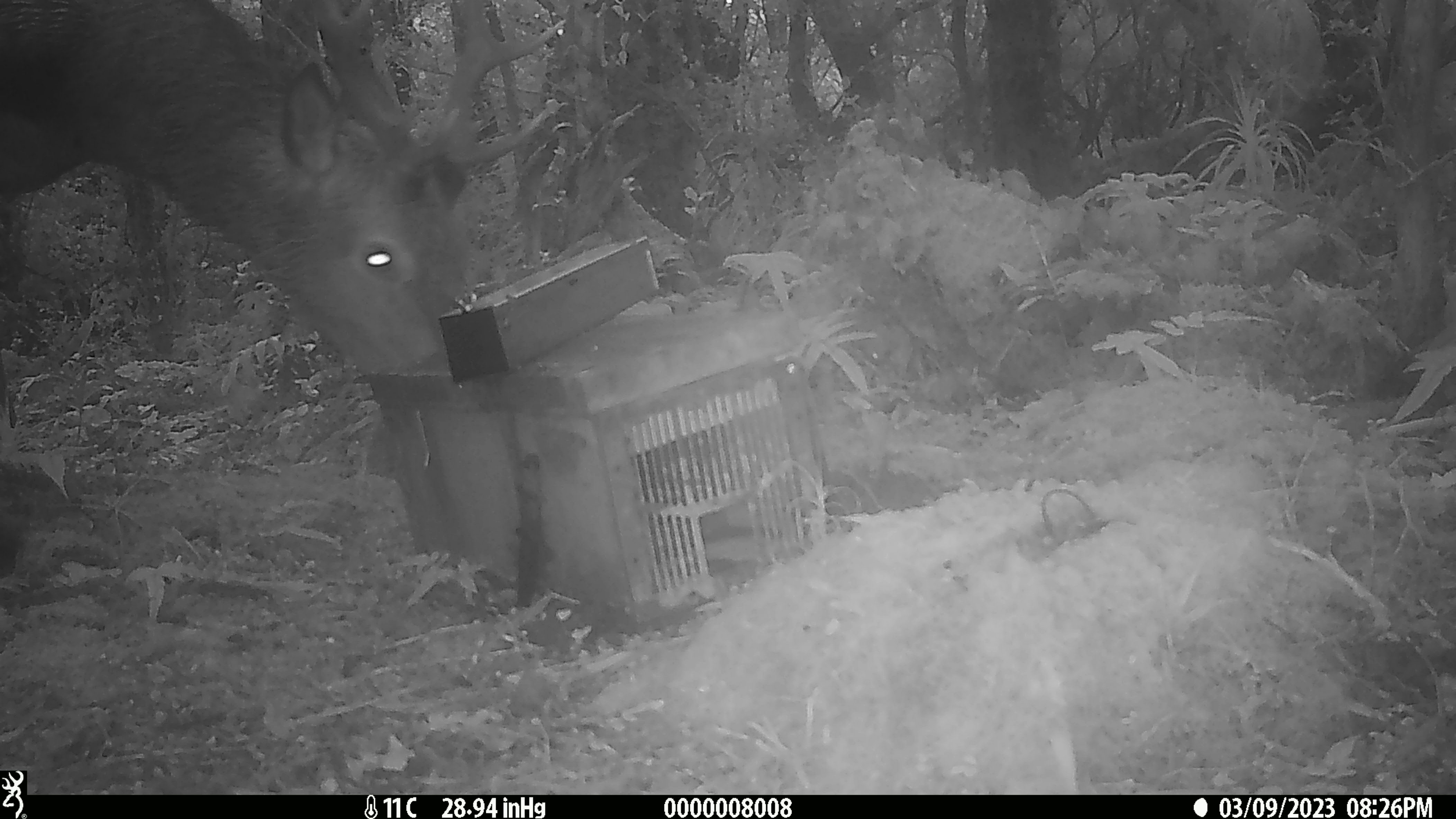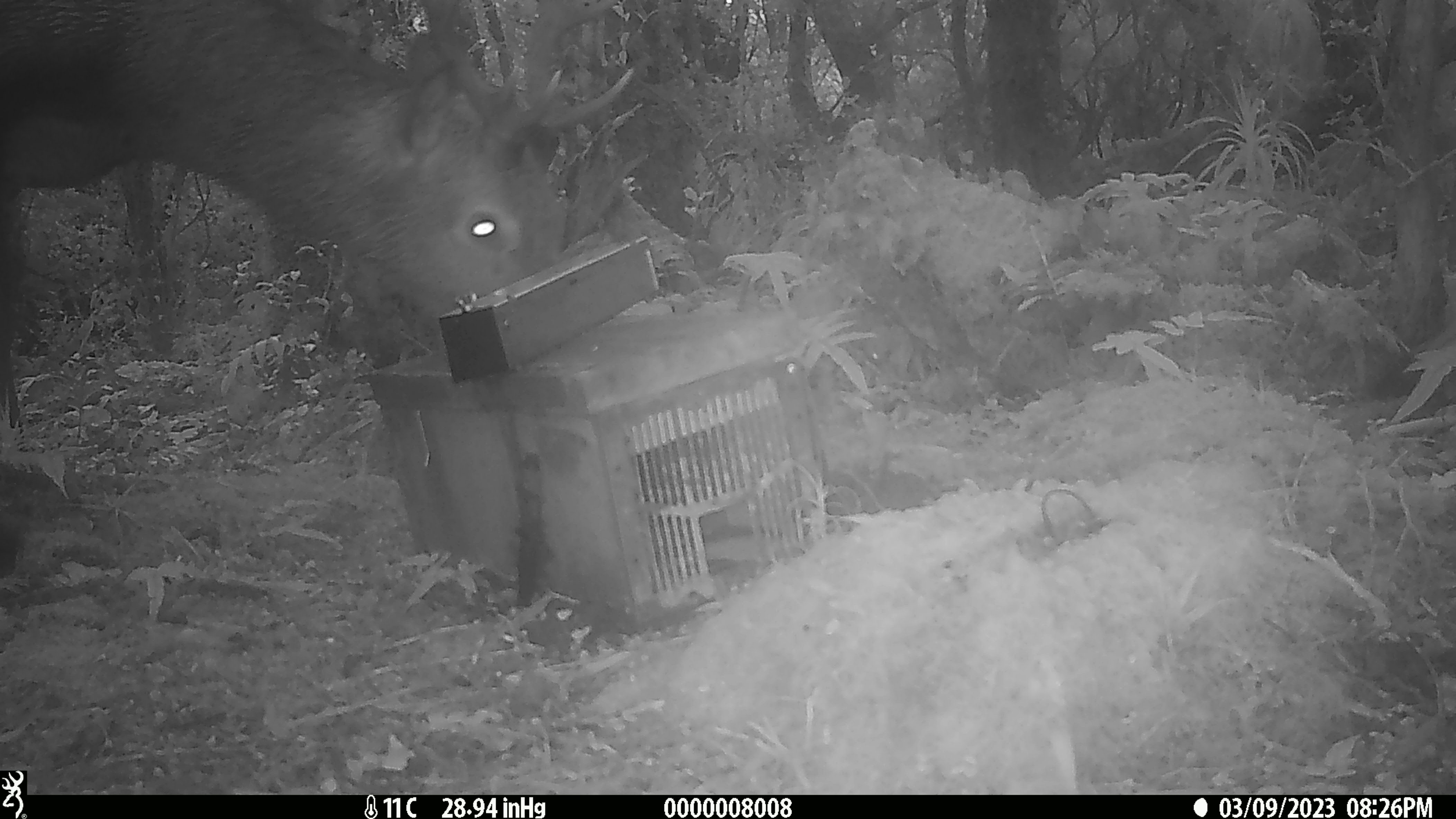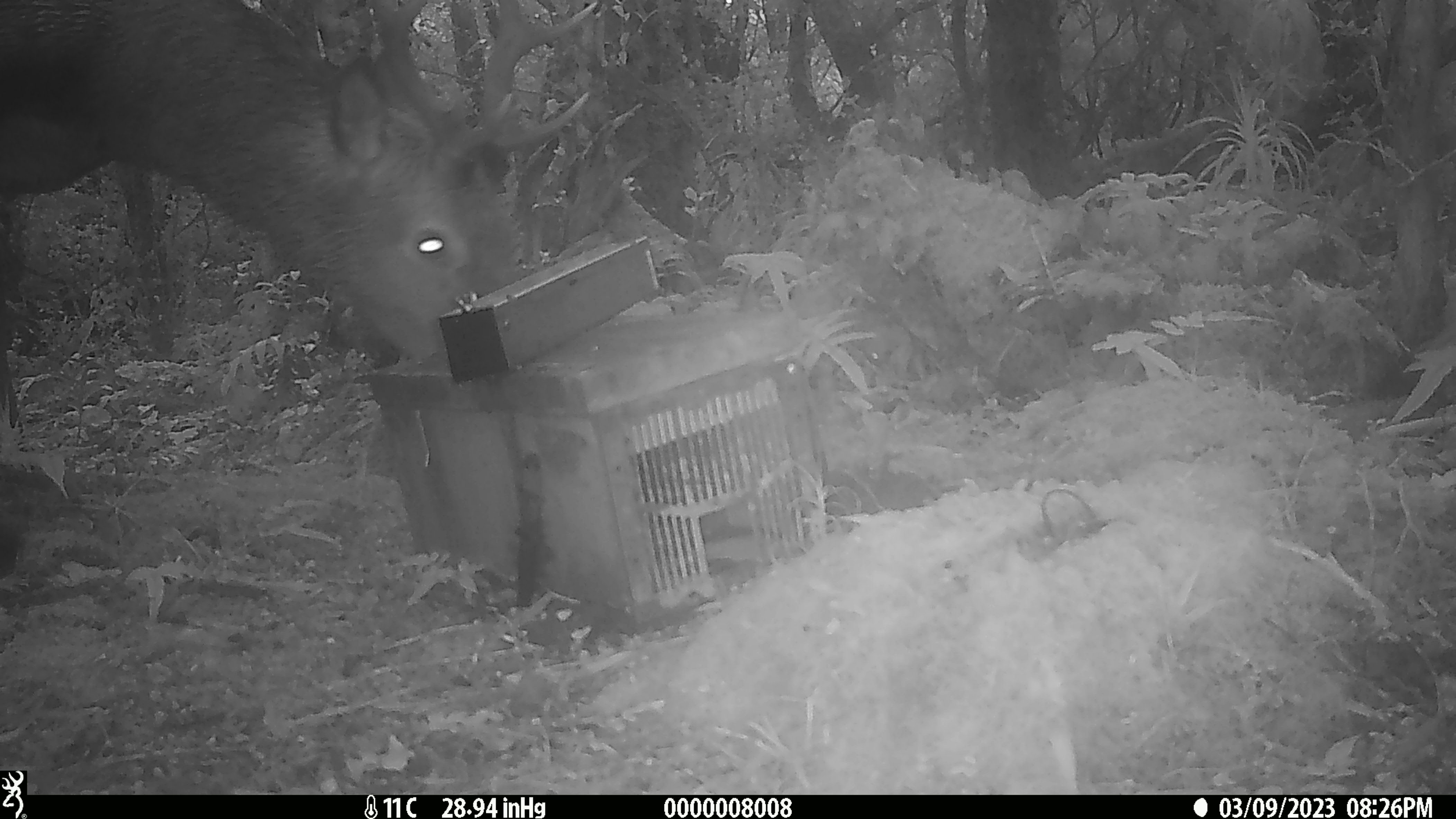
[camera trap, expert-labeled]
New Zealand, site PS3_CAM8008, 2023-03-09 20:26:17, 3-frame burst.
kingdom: Animalia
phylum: Chordata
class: Mammalia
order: Artiodactyla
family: Cervidae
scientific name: Cervidae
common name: deer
Deer (Cervidae).